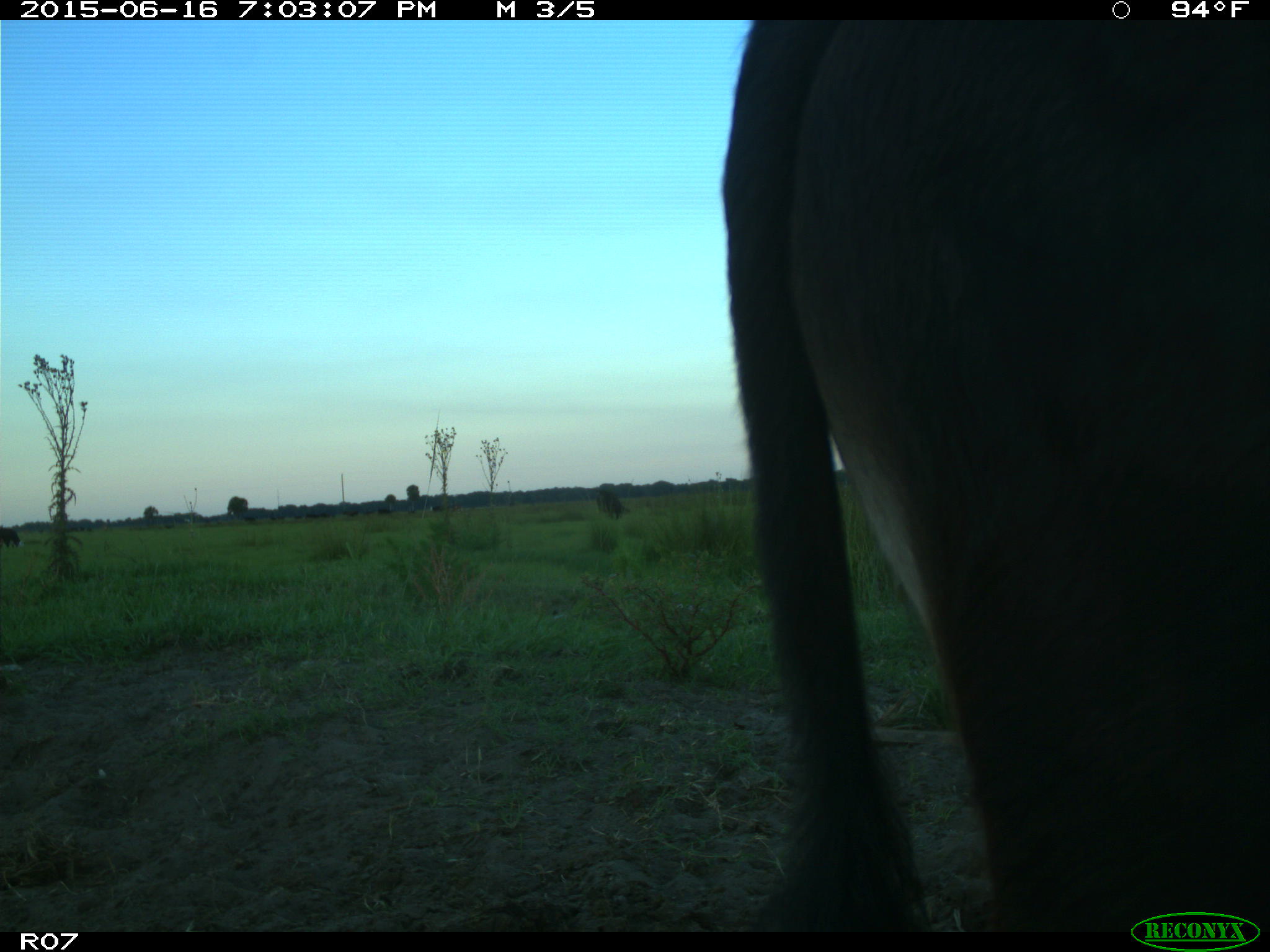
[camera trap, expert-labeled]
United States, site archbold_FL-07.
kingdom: Animalia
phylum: Chordata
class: Mammalia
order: Artiodactyla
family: Bovidae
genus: Bos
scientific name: Bos taurus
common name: domestic cow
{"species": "Bos taurus (domestic cow)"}